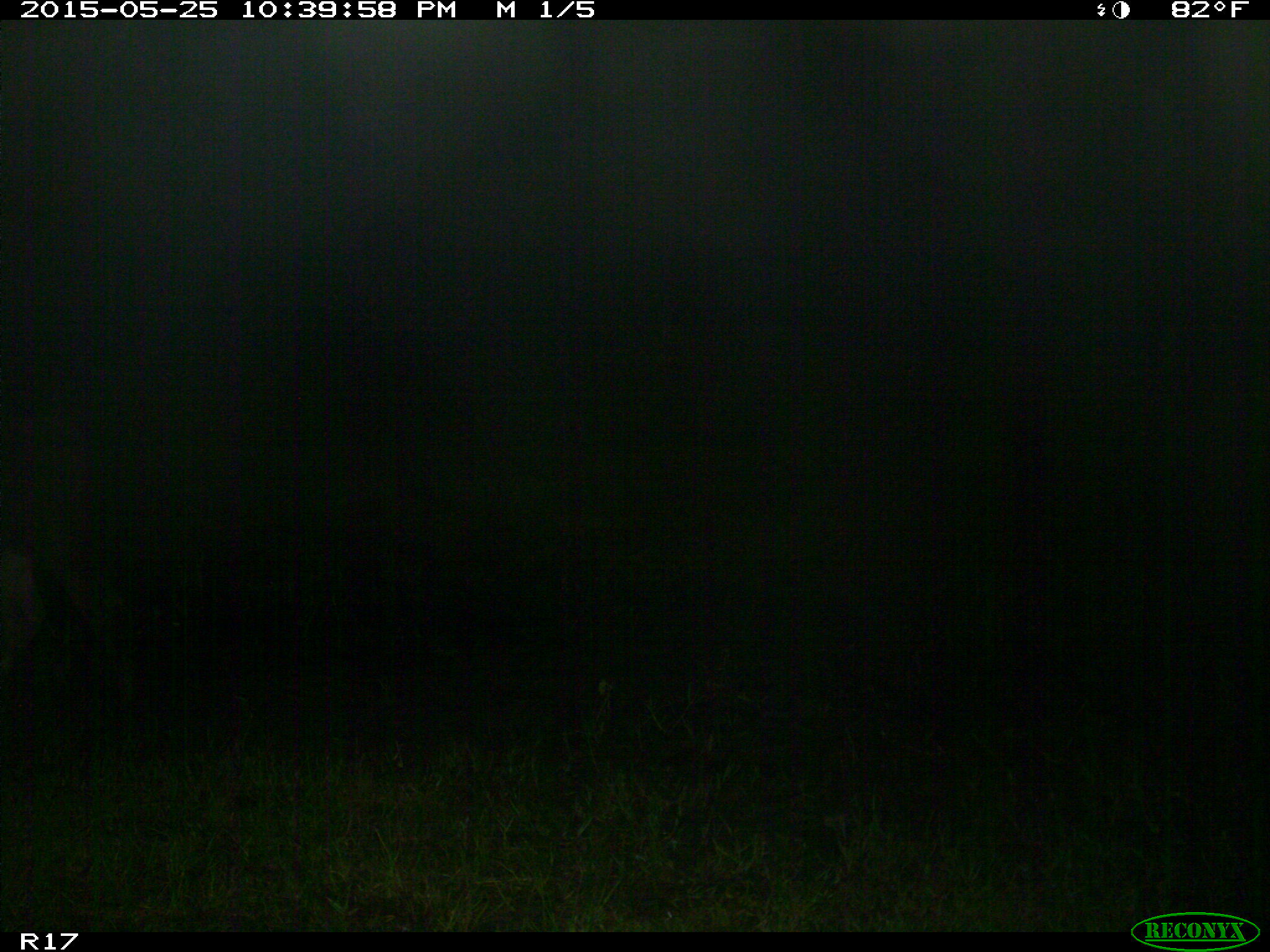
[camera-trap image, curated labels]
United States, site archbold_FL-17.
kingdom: Animalia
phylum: Chordata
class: Mammalia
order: Artiodactyla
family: Bovidae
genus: Bos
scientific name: Bos taurus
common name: domestic cow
Bos taurus (domestic cow).